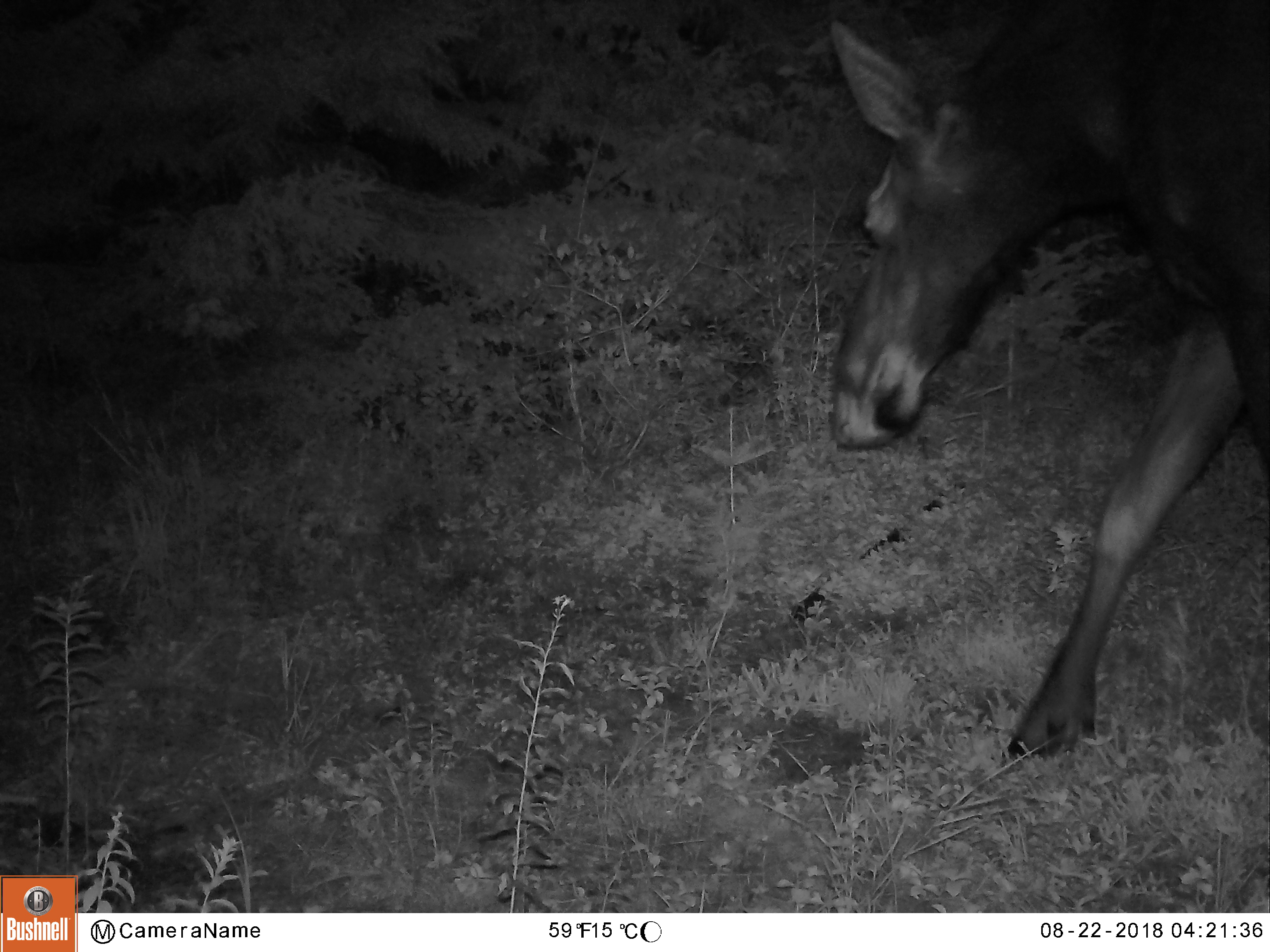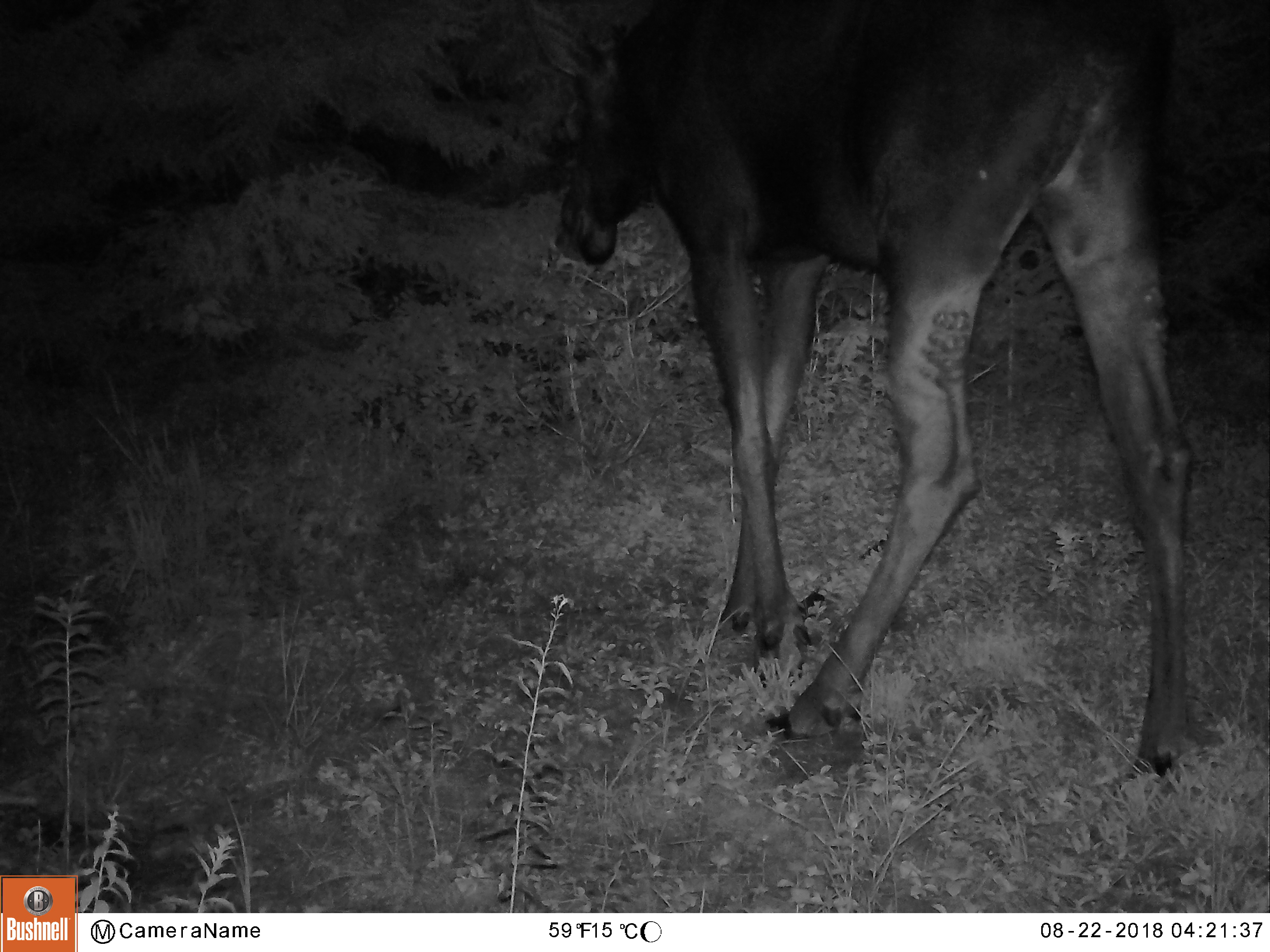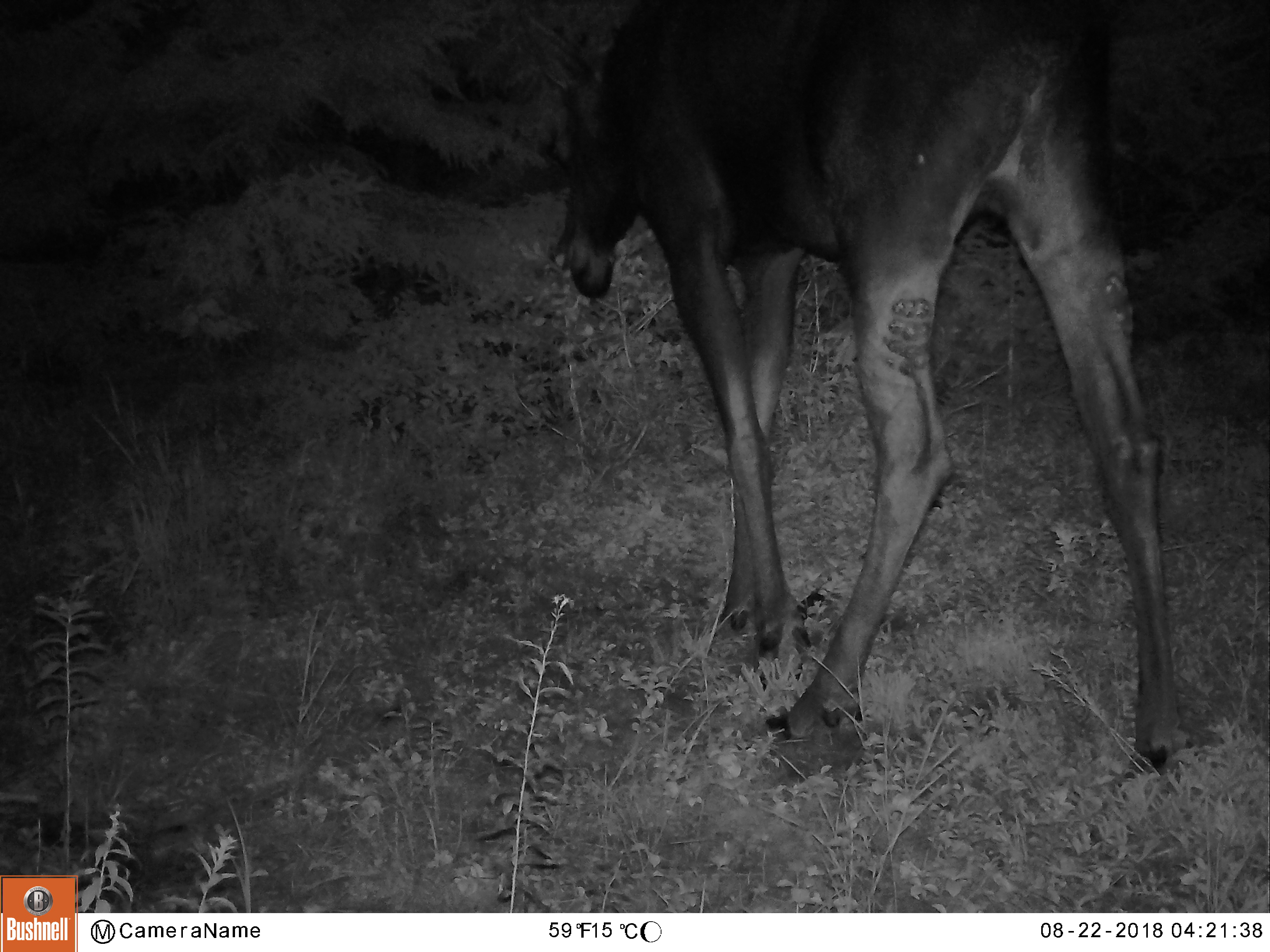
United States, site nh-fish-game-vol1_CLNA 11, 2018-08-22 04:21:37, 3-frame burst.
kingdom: Animalia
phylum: Chordata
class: Mammalia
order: Artiodactyla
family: Cervidae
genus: Alces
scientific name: Alces alces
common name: moose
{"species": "moose (Alces alces)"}